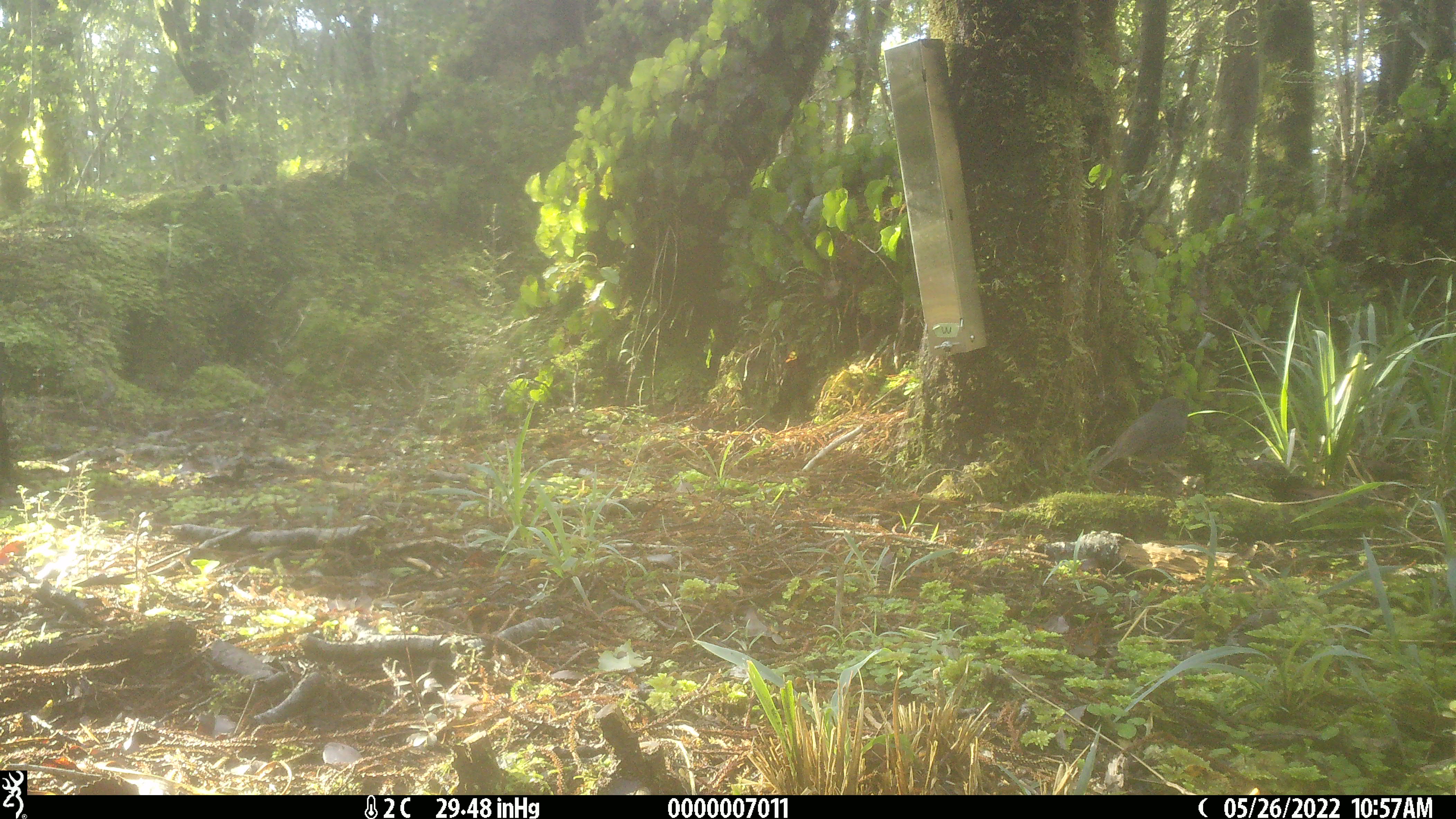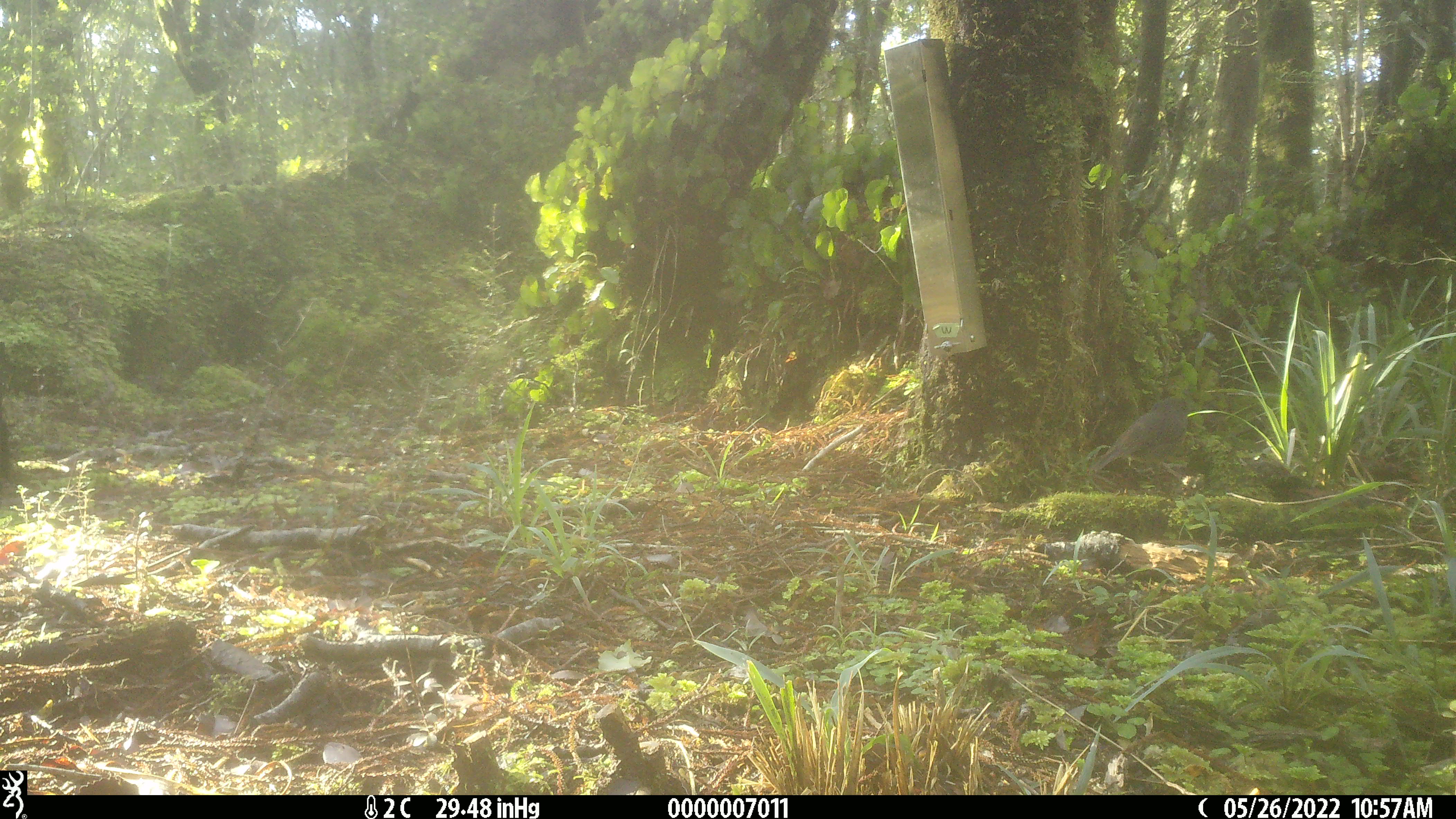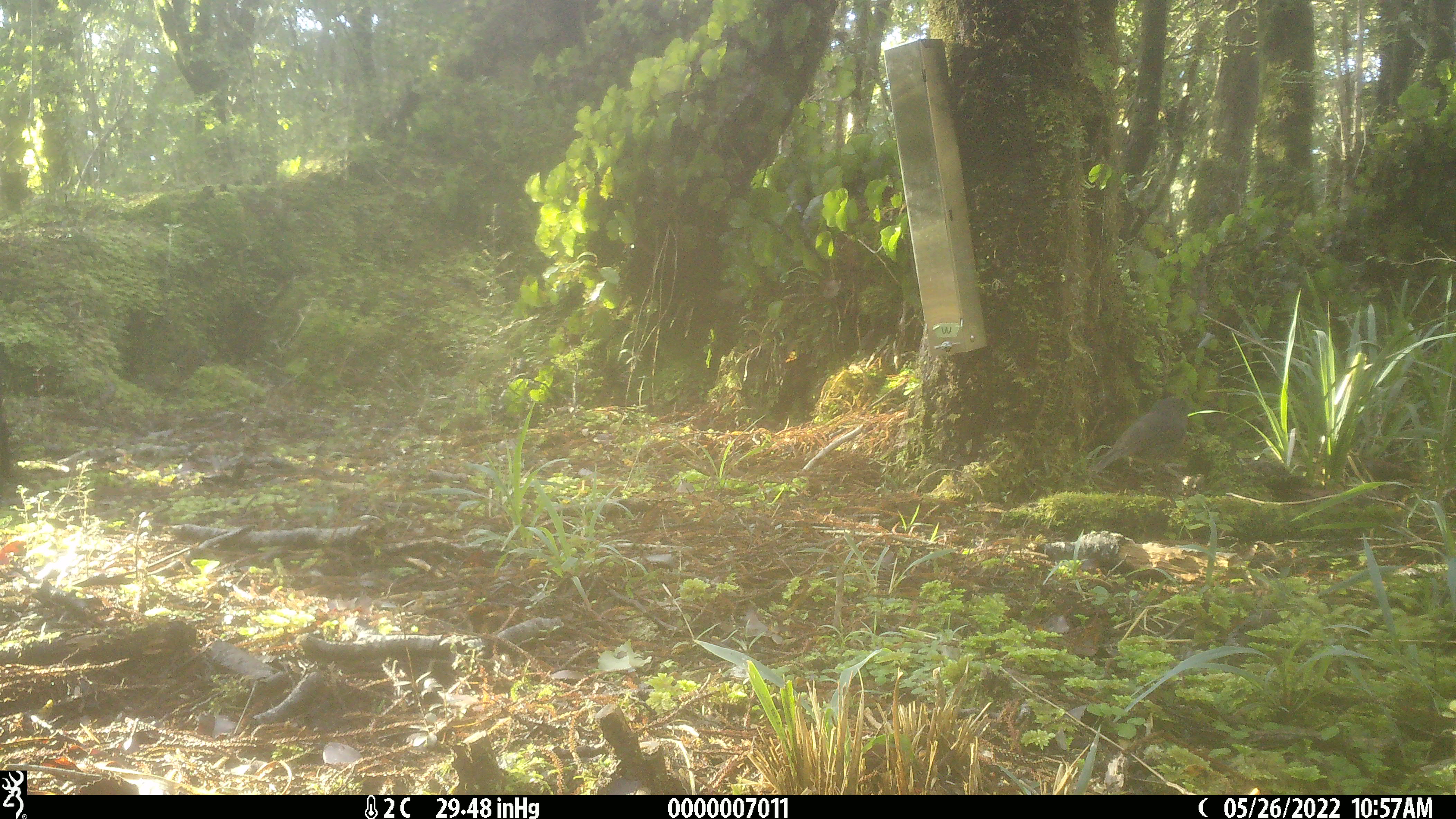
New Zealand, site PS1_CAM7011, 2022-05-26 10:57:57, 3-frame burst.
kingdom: Animalia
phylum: Chordata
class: Aves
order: Passeriformes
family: Petroicidae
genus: Petroica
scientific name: Petroica australis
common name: new zealand robin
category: robin